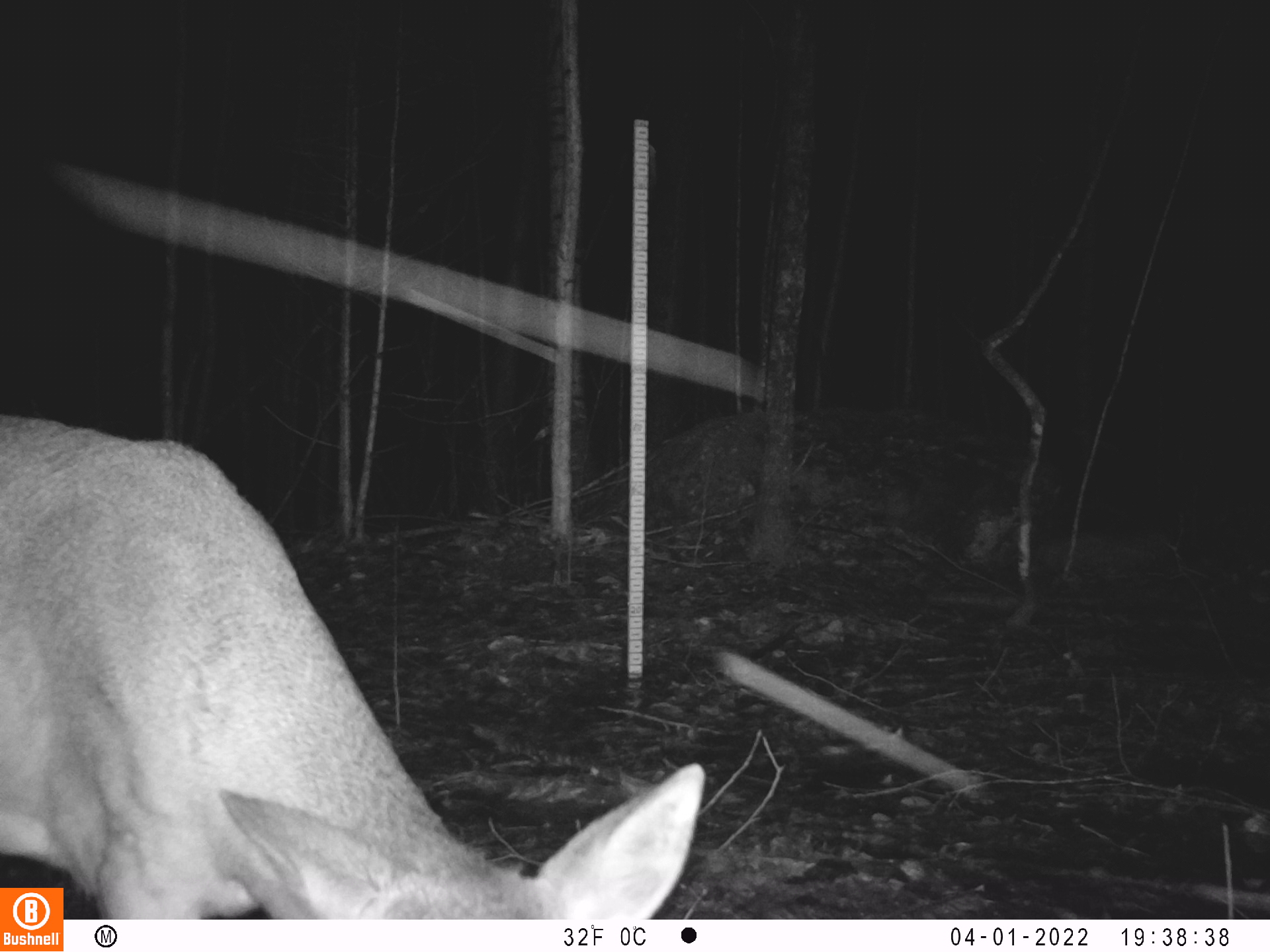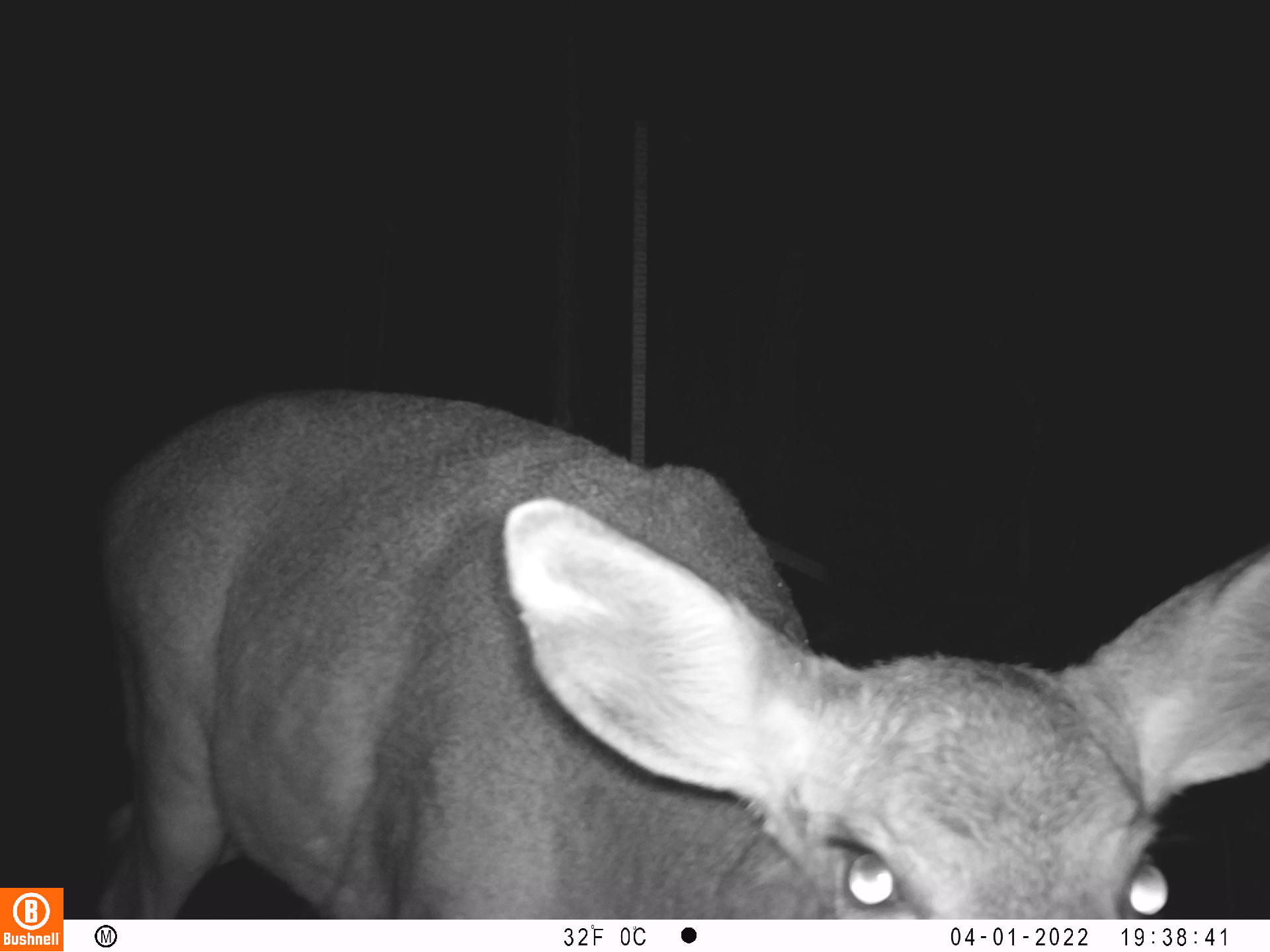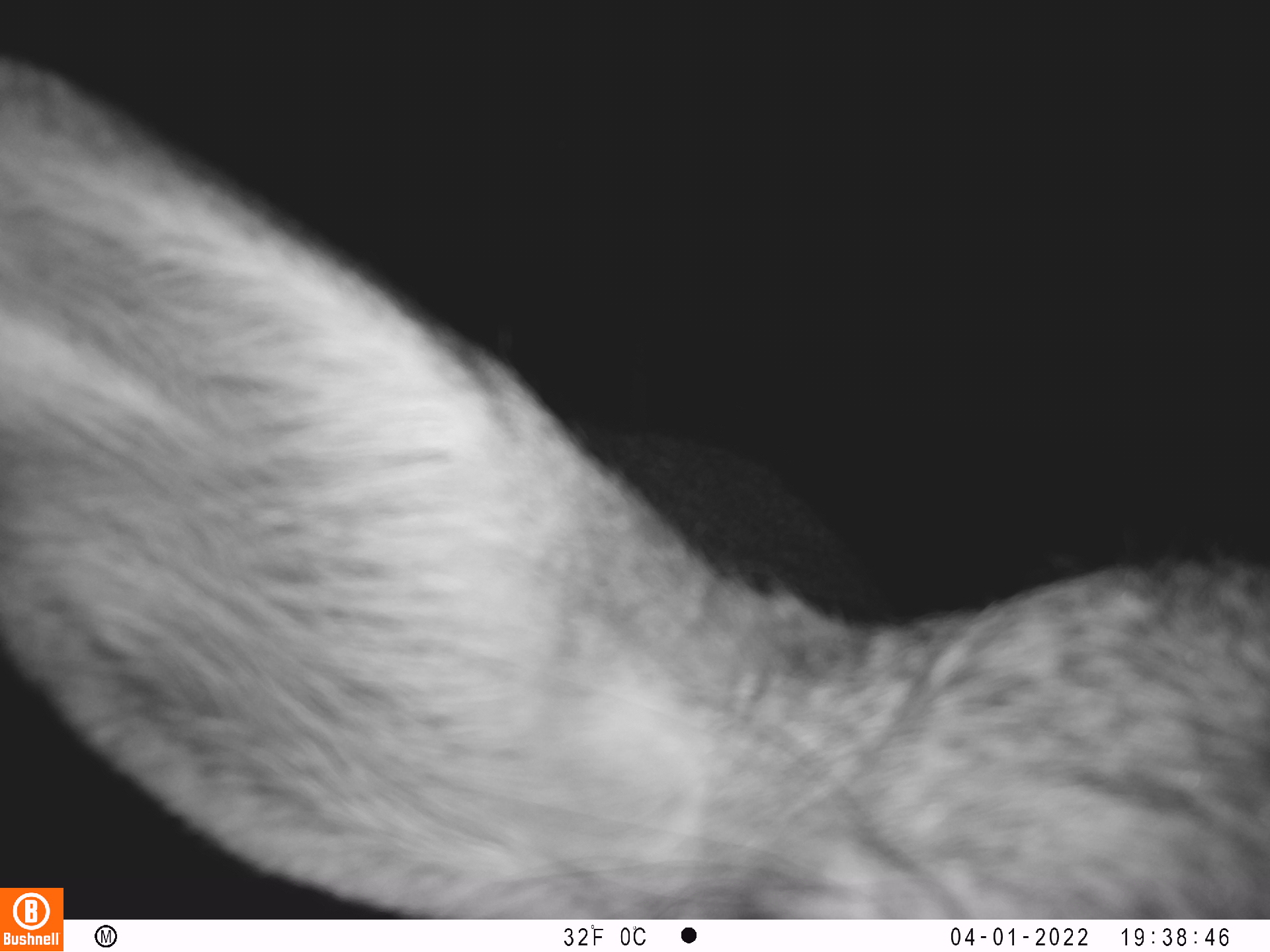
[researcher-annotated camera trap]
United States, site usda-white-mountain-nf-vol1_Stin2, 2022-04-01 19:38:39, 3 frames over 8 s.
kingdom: Animalia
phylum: Chordata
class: Mammalia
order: Artiodactyla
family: Cervidae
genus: Odocoileus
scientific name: Odocoileus virginianus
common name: white-tailed deer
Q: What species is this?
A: White-tailed deer (Odocoileus virginianus).